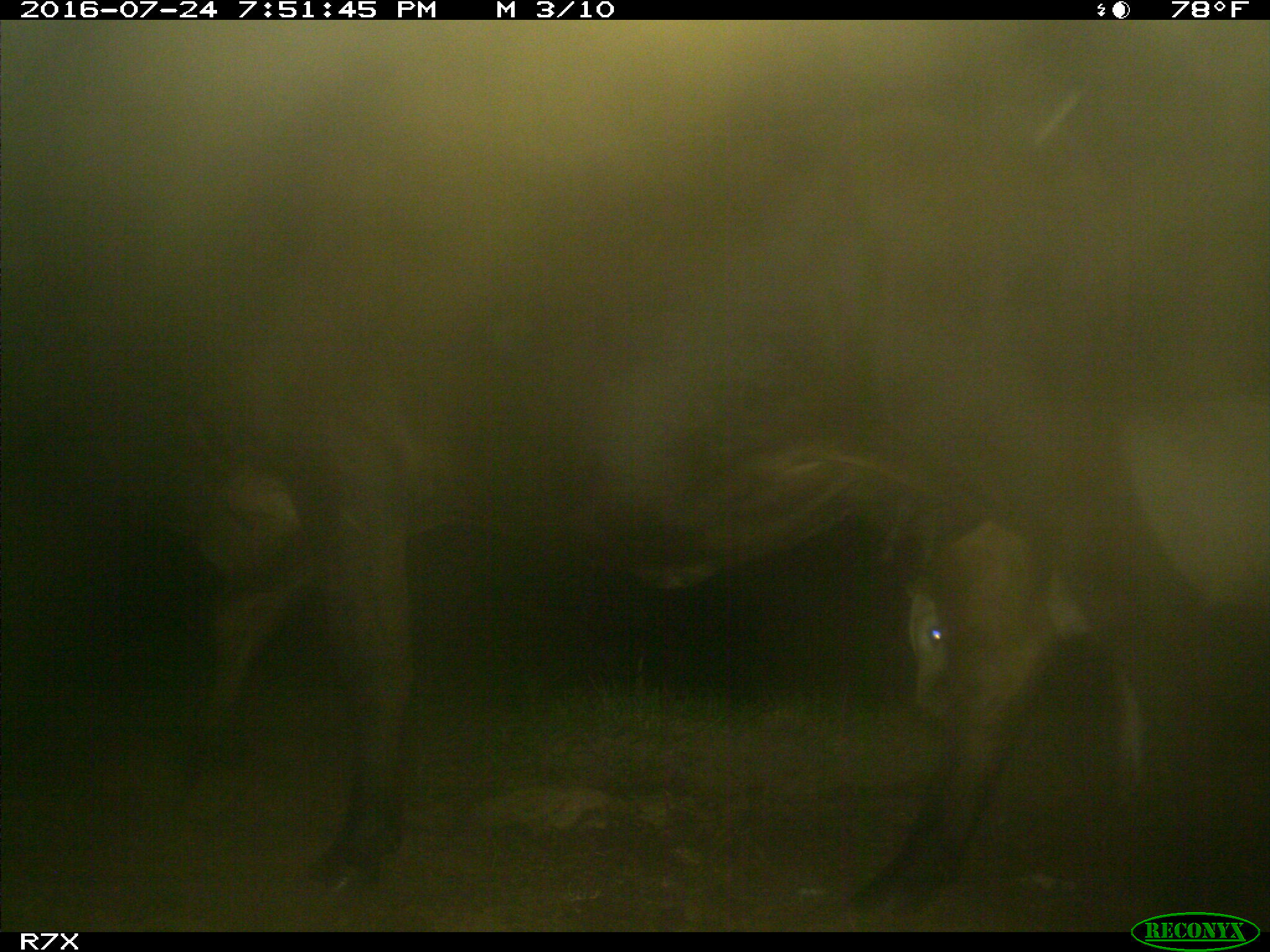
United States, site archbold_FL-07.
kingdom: Animalia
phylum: Chordata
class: Mammalia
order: Artiodactyla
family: Bovidae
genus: Bos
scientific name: Bos taurus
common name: domestic cow